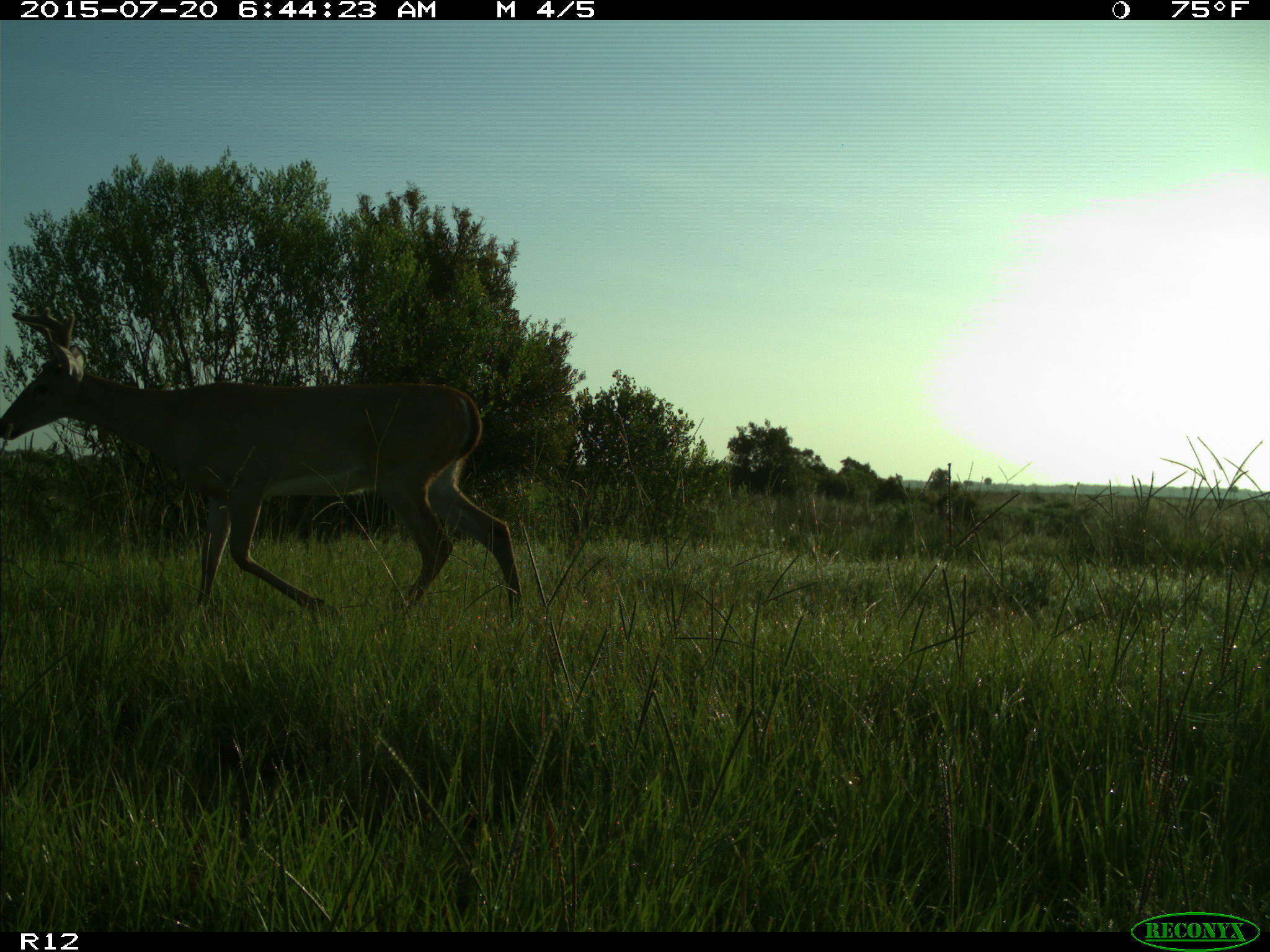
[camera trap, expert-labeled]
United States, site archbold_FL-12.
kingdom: Animalia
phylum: Chordata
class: Mammalia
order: Artiodactyla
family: Cervidae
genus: Odocoileus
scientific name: Odocoileus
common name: deer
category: unidentified deer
Unidentified deer (deer) (Odocoileus).